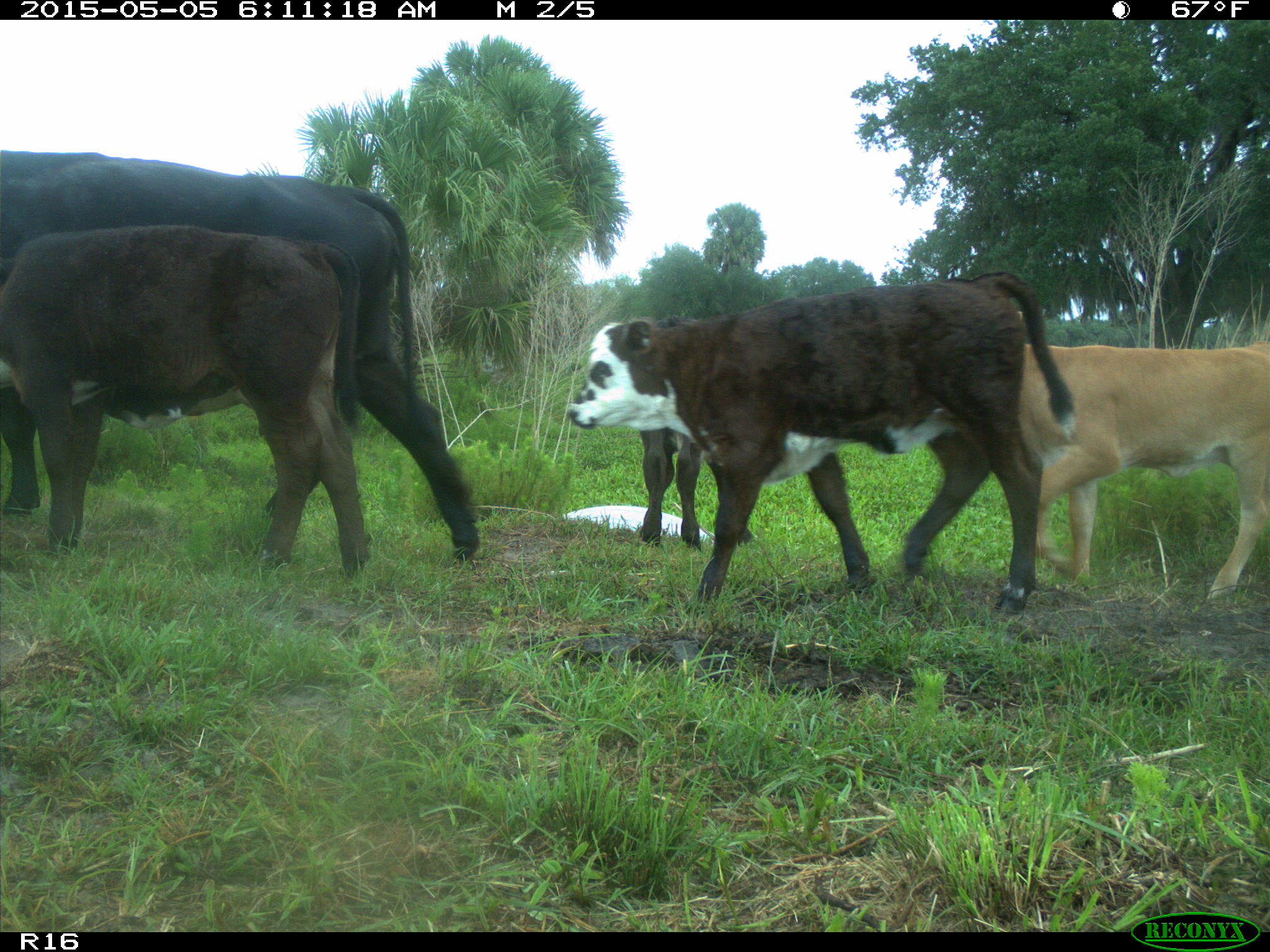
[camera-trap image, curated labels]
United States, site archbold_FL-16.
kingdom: Animalia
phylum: Chordata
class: Mammalia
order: Artiodactyla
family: Bovidae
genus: Bos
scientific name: Bos taurus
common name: domestic cow